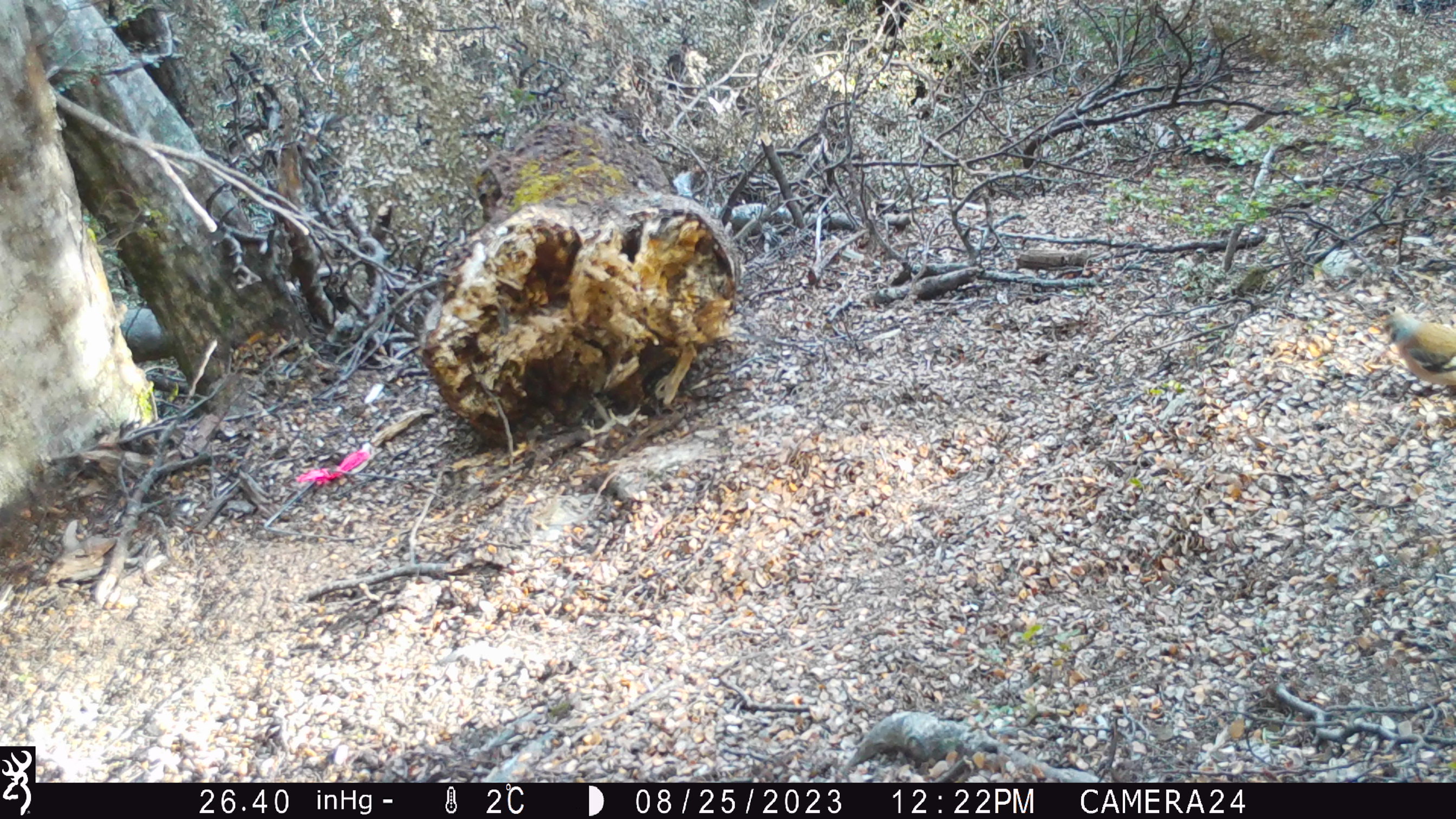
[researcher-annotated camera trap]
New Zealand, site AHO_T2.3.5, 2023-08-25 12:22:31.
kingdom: Animalia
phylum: Chordata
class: Aves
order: Passeriformes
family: Fringillidae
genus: Fringilla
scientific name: Fringilla coelebs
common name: common chaffinch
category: chaffinch